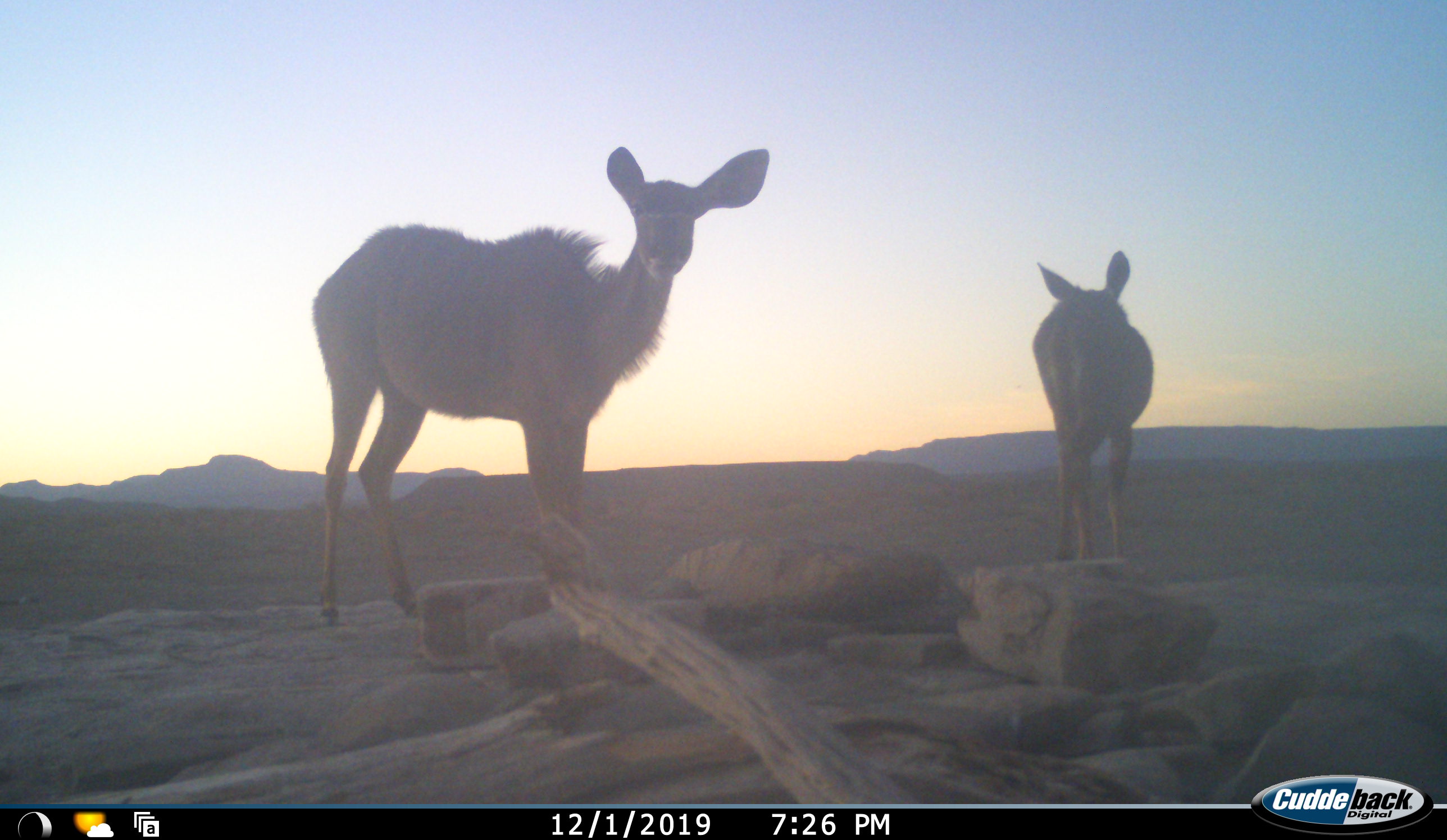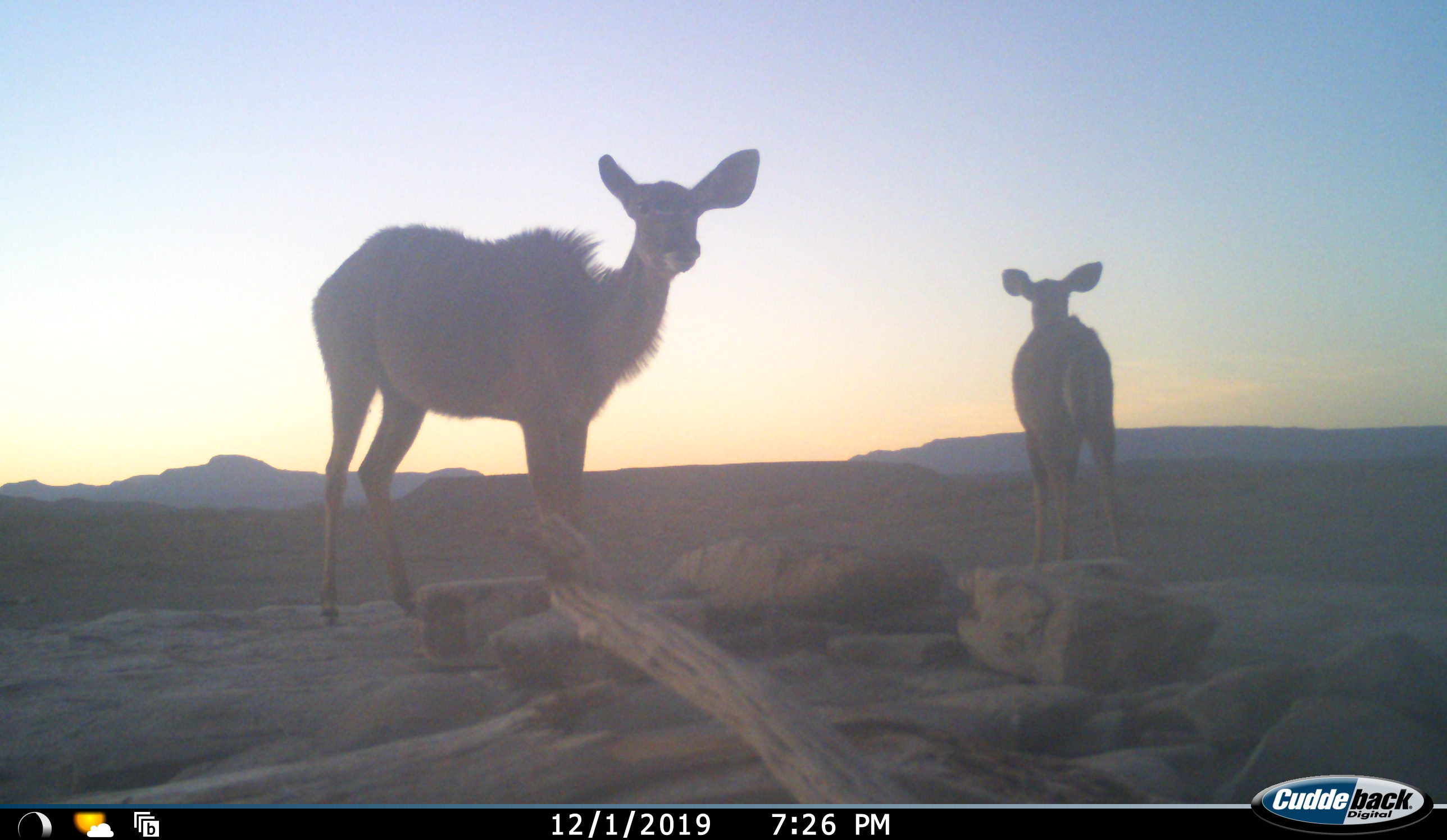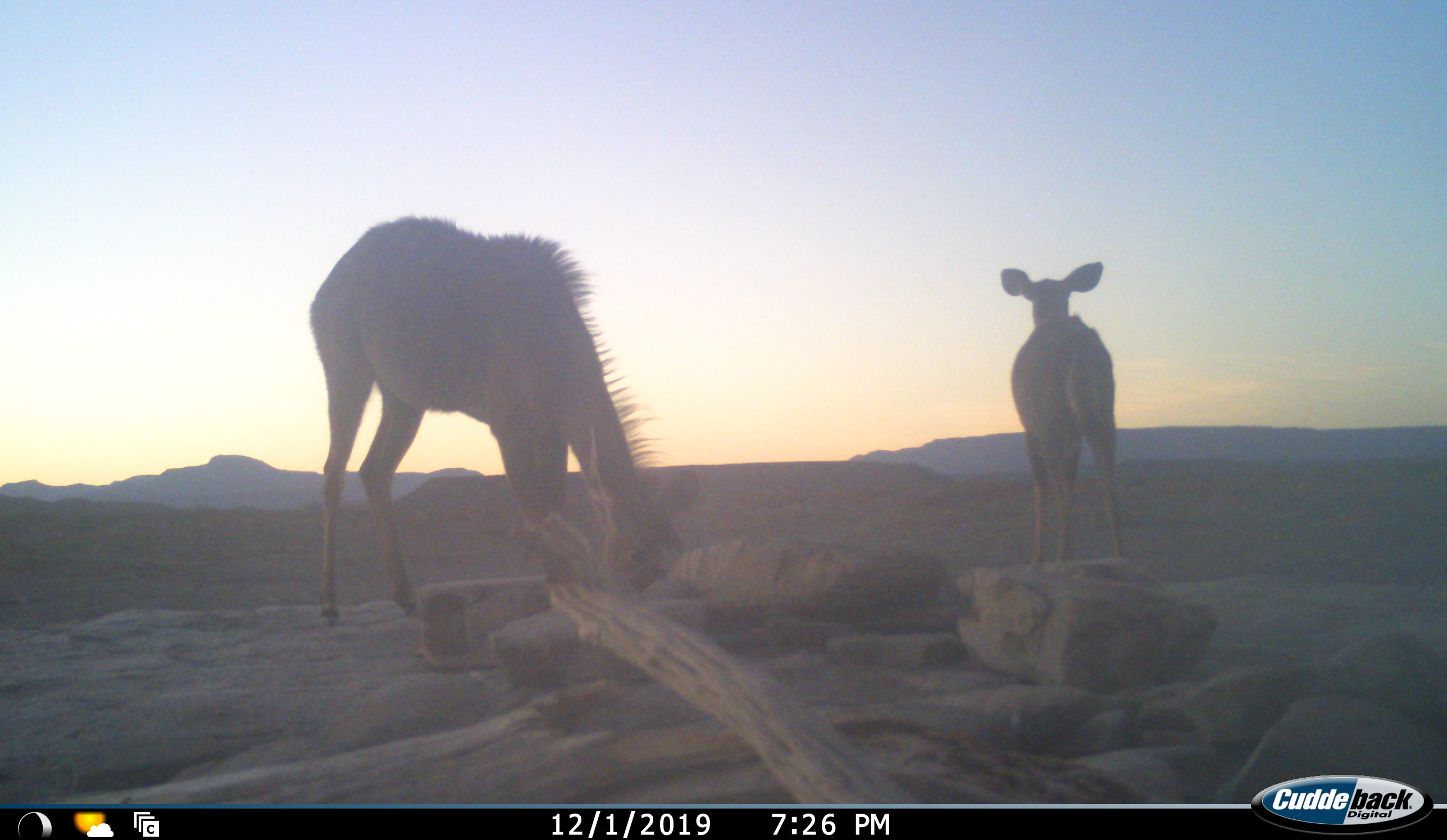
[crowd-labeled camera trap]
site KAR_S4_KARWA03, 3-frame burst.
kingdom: Animalia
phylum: Chordata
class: Mammalia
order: Artiodactyla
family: Bovidae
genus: Tragelaphus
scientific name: Tragelaphus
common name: kudu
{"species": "kudu (Tragelaphus)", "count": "2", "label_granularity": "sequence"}